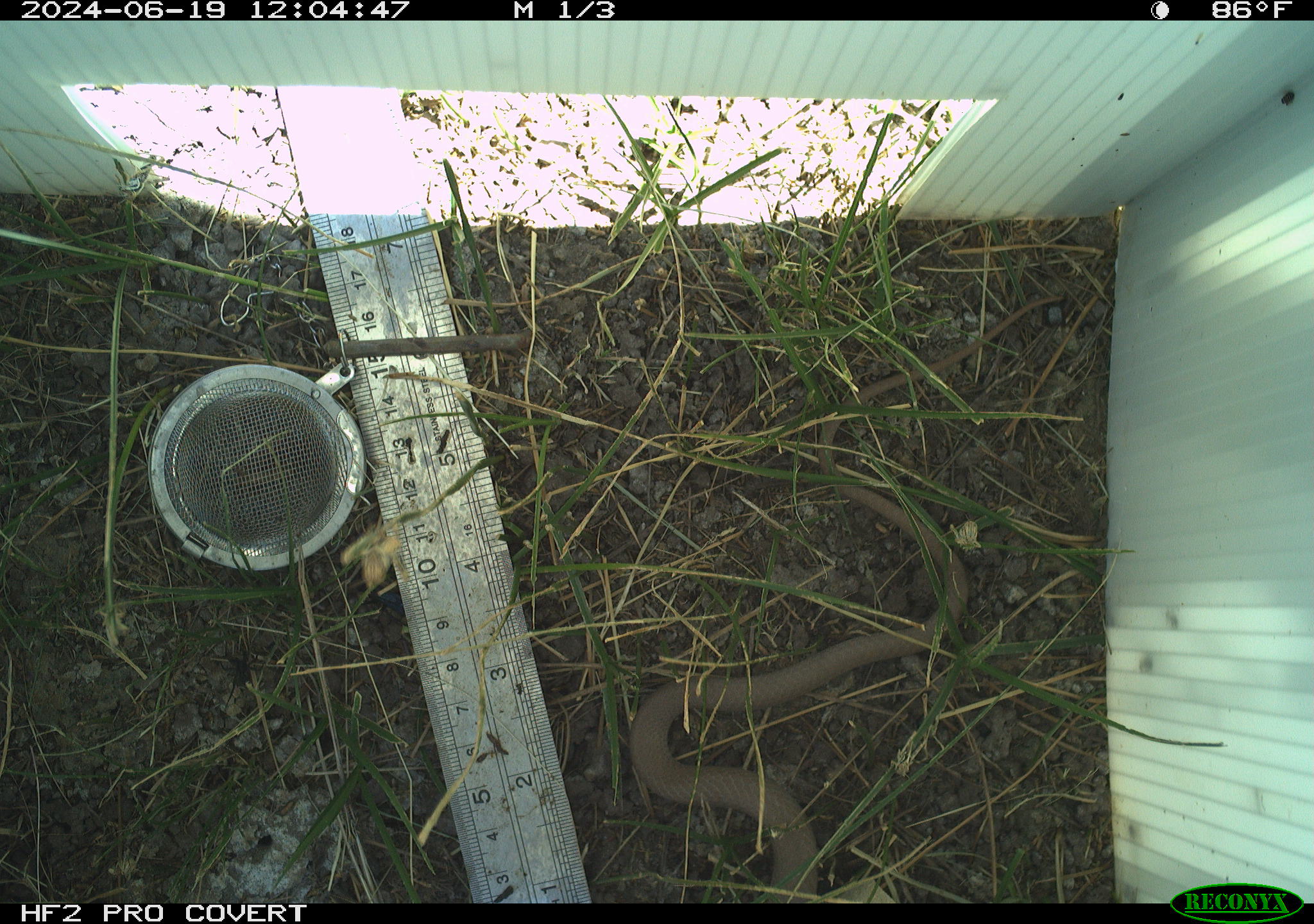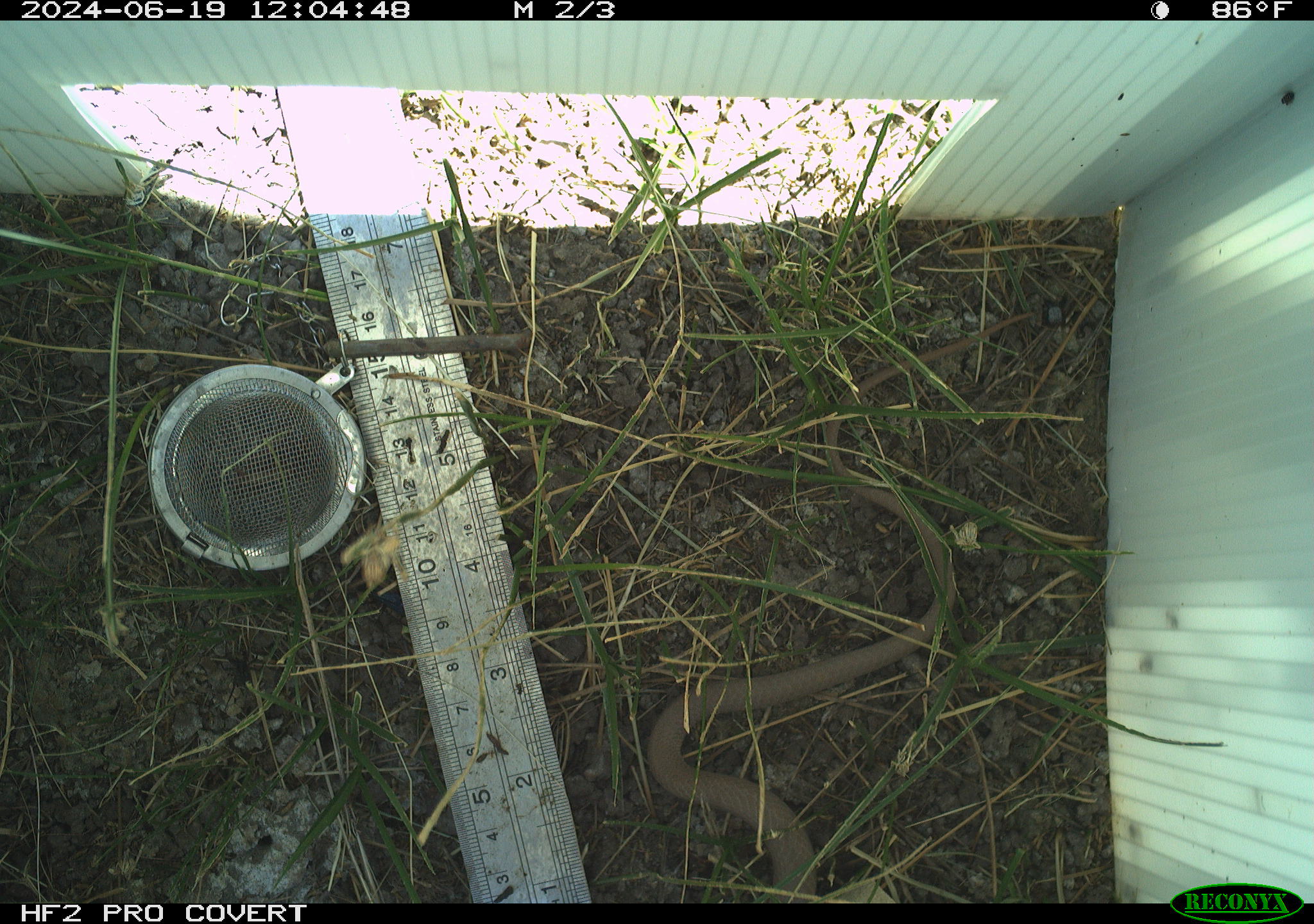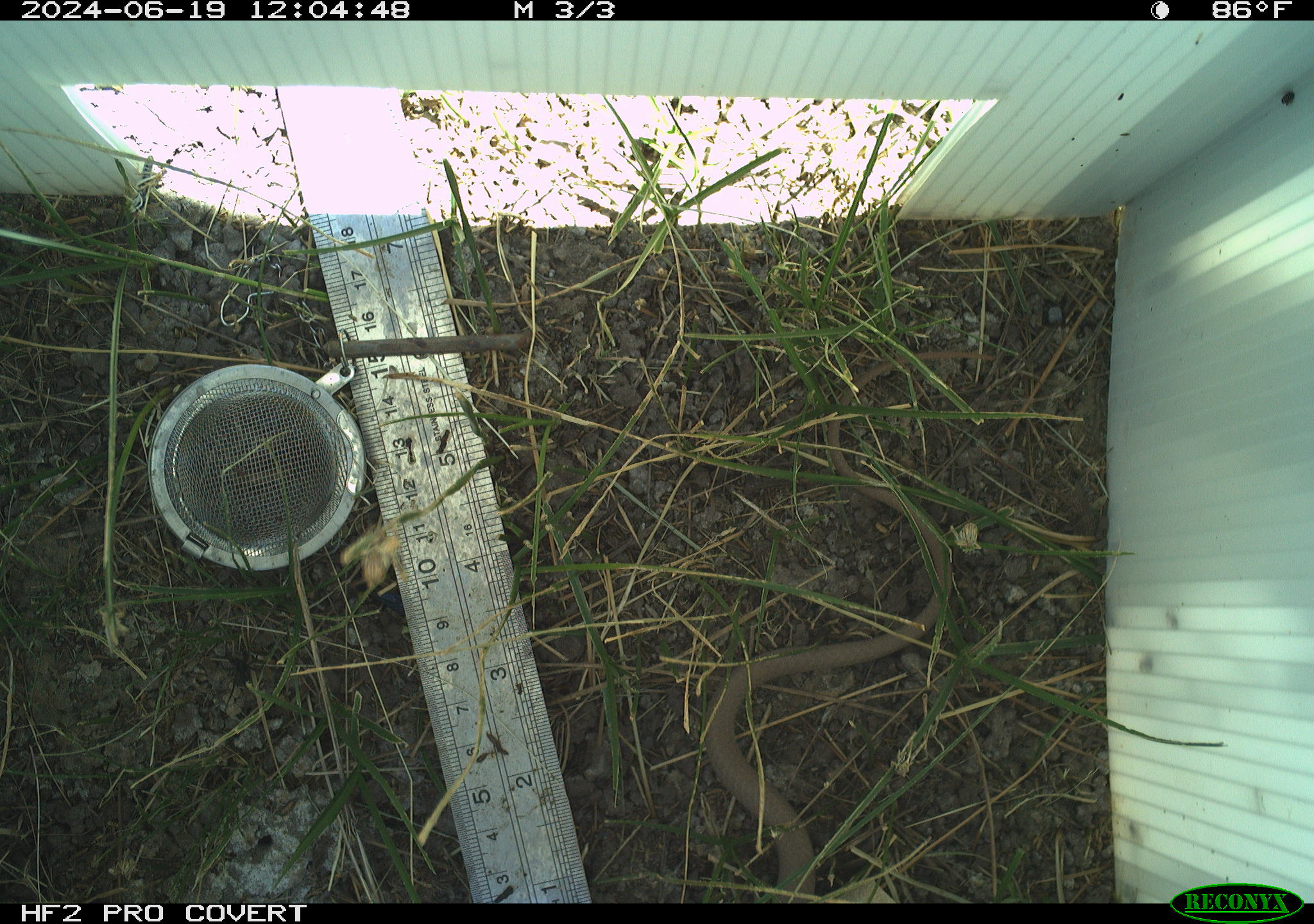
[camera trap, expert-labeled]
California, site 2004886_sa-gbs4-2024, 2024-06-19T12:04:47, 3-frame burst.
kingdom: Animalia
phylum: Chordata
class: Reptilia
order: Squamata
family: Colubridae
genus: Coluber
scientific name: Coluber constrictor mormon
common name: western yellow-bellied racer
Western yellow-bellied racer (Coluber constrictor mormon).